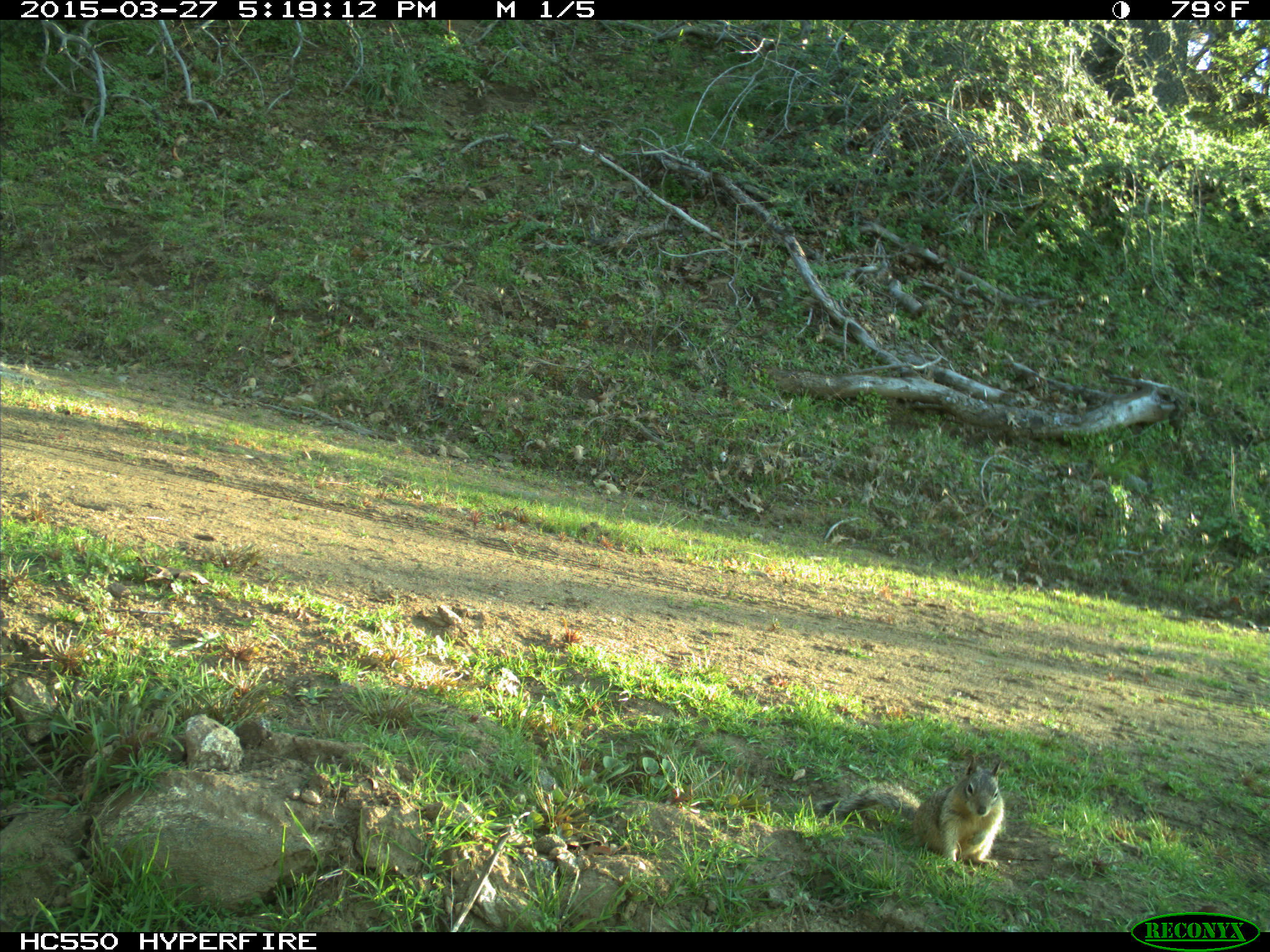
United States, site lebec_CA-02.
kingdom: Animalia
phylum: Chordata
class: Mammalia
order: Rodentia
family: Sciuridae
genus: Otospermophilus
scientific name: Otospermophilus beecheyi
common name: california ground squirrel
Otospermophilus beecheyi (california ground squirrel).